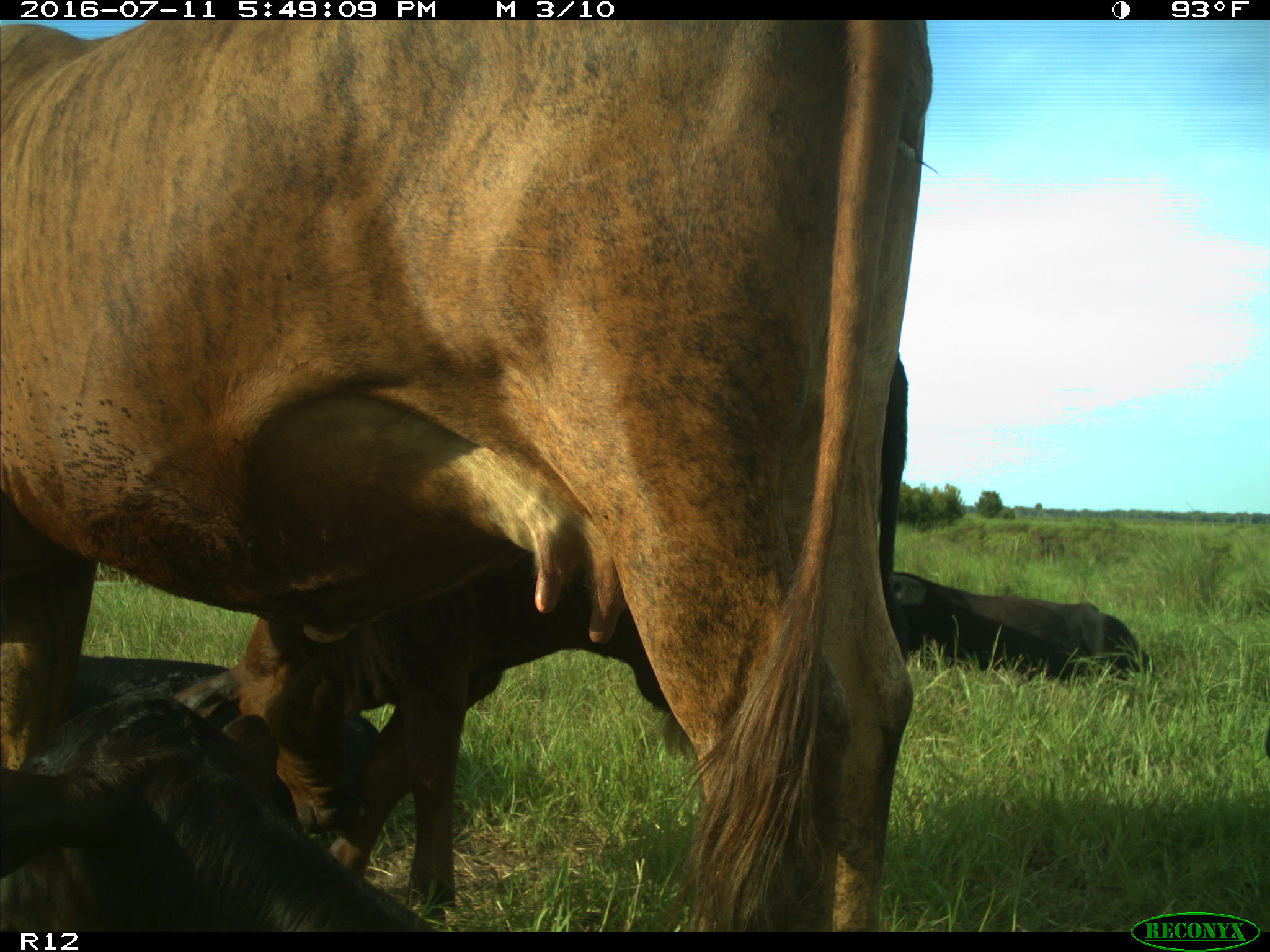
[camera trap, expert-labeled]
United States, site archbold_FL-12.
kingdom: Animalia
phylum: Chordata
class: Mammalia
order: Artiodactyla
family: Bovidae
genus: Bos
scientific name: Bos taurus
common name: domestic cow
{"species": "Bos taurus (domestic cow)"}